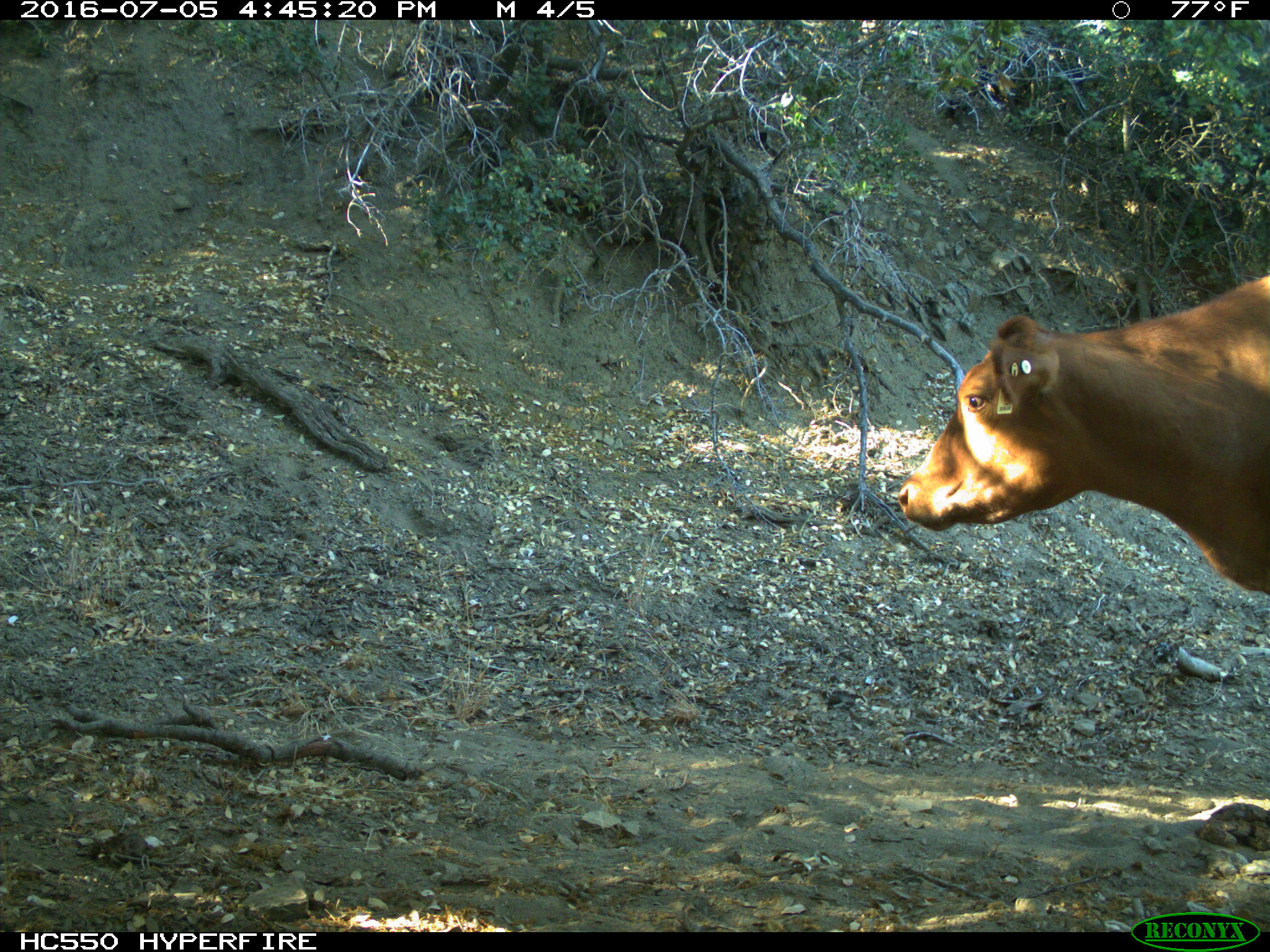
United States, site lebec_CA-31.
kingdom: Animalia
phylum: Chordata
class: Mammalia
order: Artiodactyla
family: Bovidae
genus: Bos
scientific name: Bos taurus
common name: domestic cow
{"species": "Bos taurus (domestic cow)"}